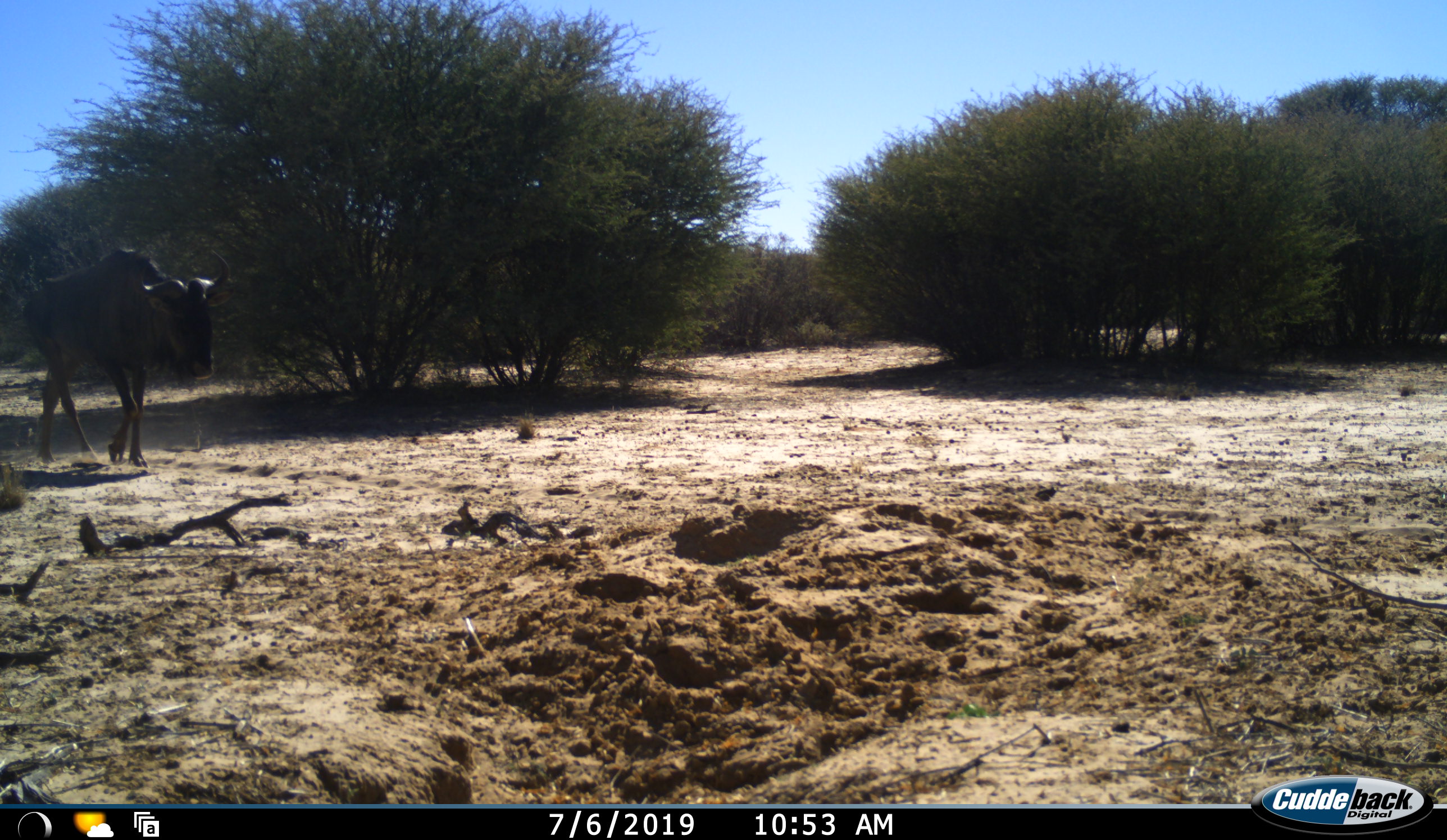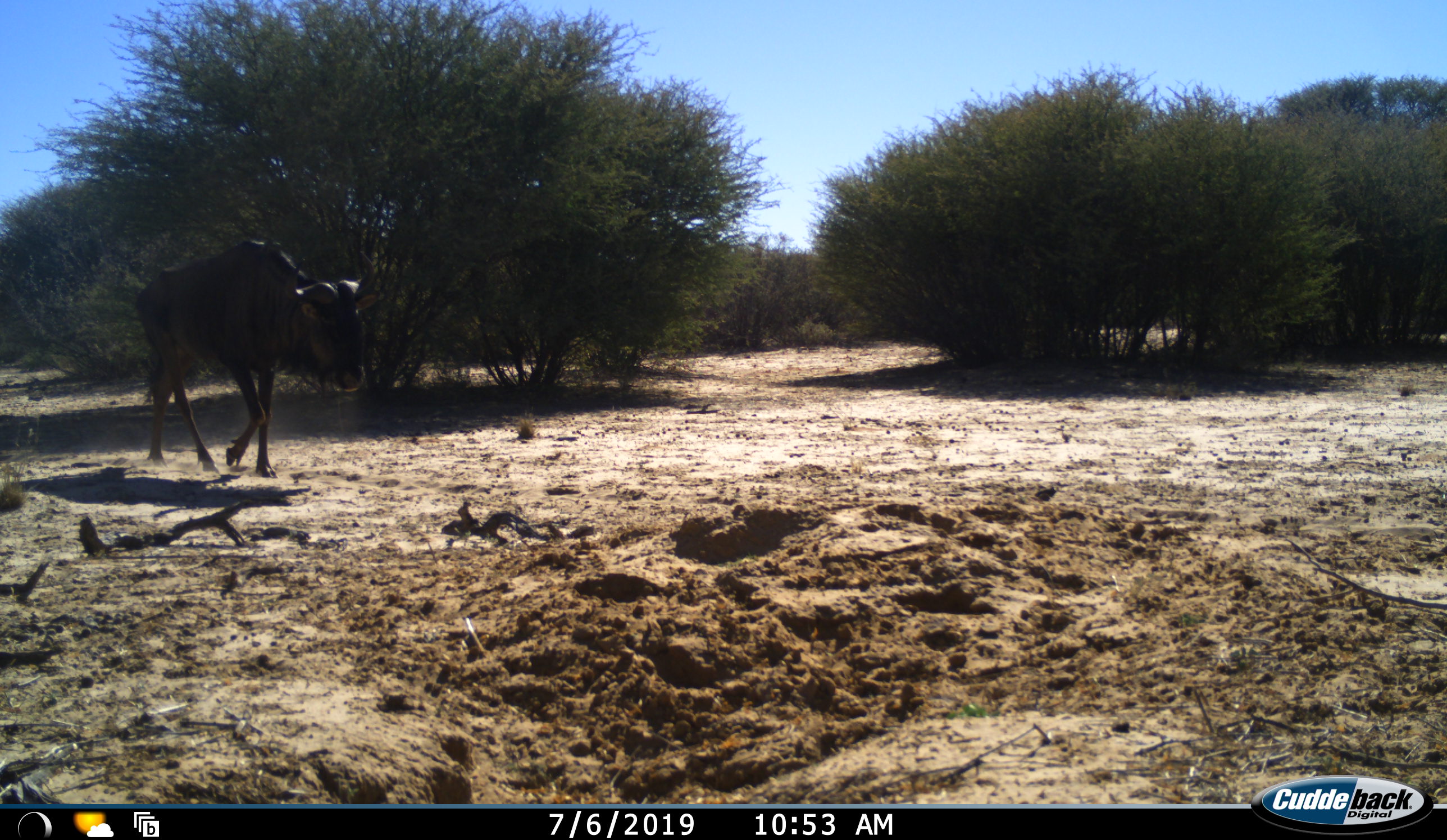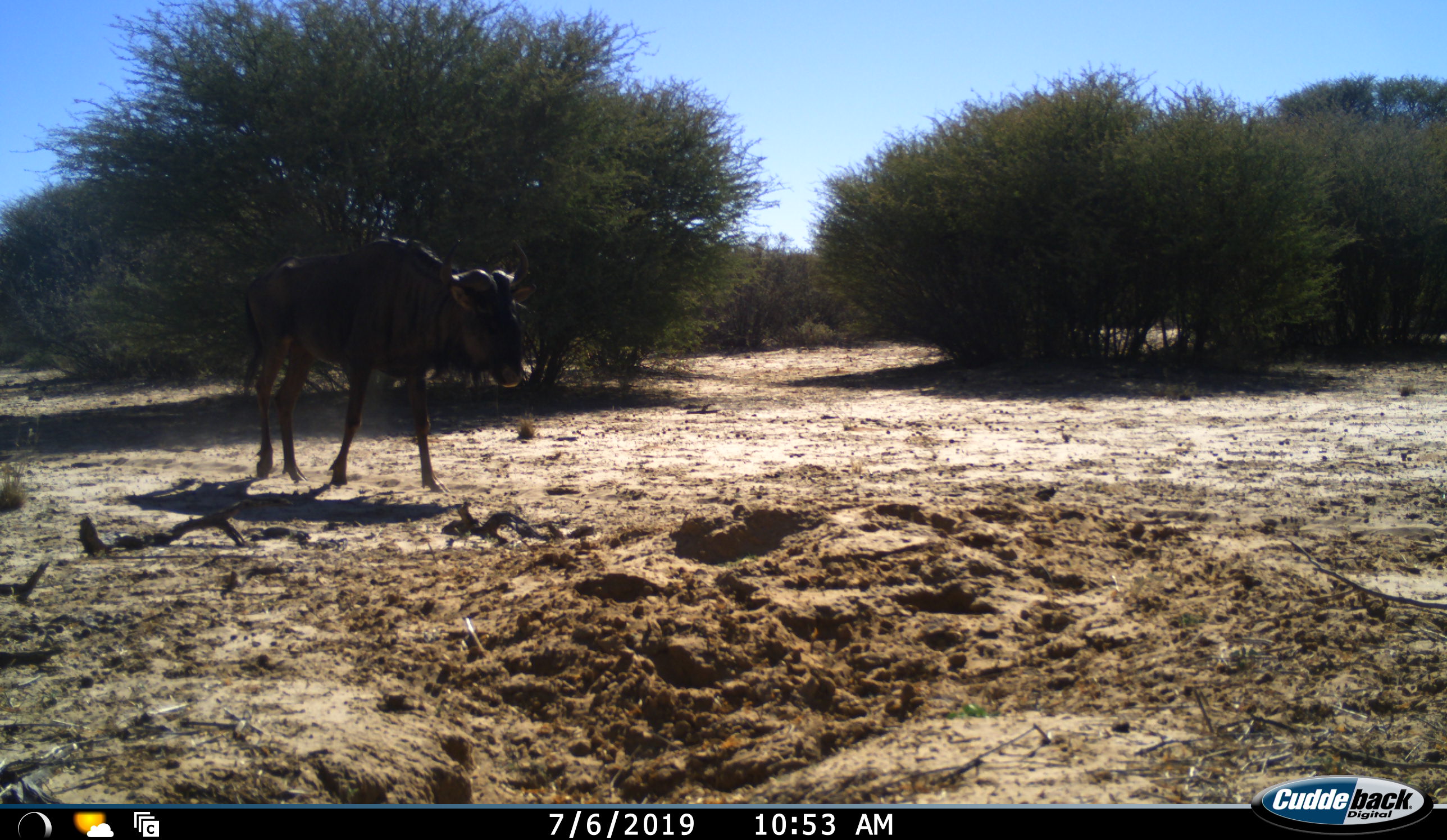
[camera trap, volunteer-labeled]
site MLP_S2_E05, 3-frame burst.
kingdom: Animalia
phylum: Chordata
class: Mammalia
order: Artiodactyla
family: Bovidae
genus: Connochaetes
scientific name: Connochaetes taurinus taurinus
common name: blue wildebeest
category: wildebeestblue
Wildebeestblue (blue wildebeest) (Connochaetes taurinus taurinus), count 1. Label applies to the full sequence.